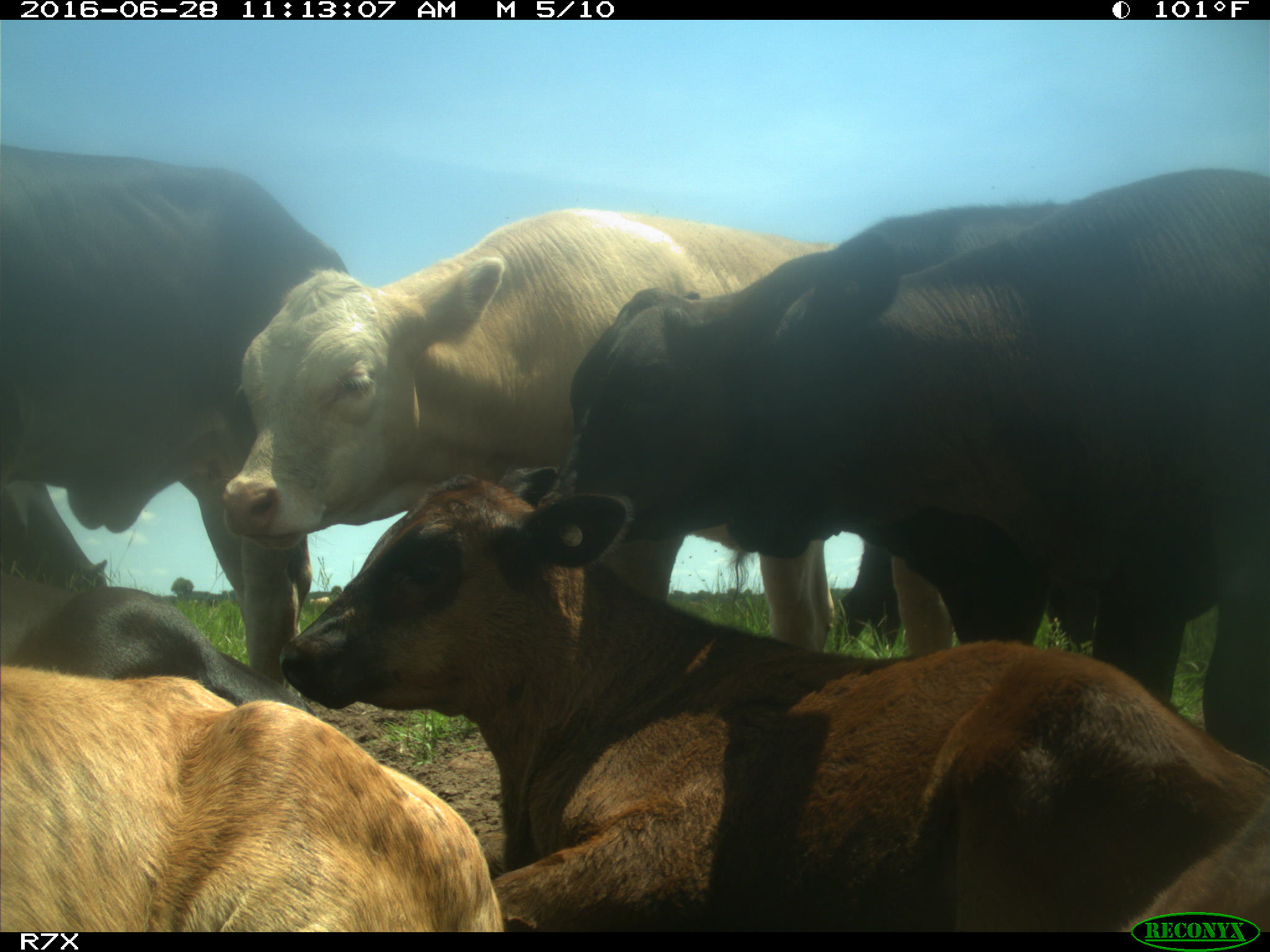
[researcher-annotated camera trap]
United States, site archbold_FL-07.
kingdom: Animalia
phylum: Chordata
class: Mammalia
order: Artiodactyla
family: Bovidae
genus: Bos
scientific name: Bos taurus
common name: domestic cow